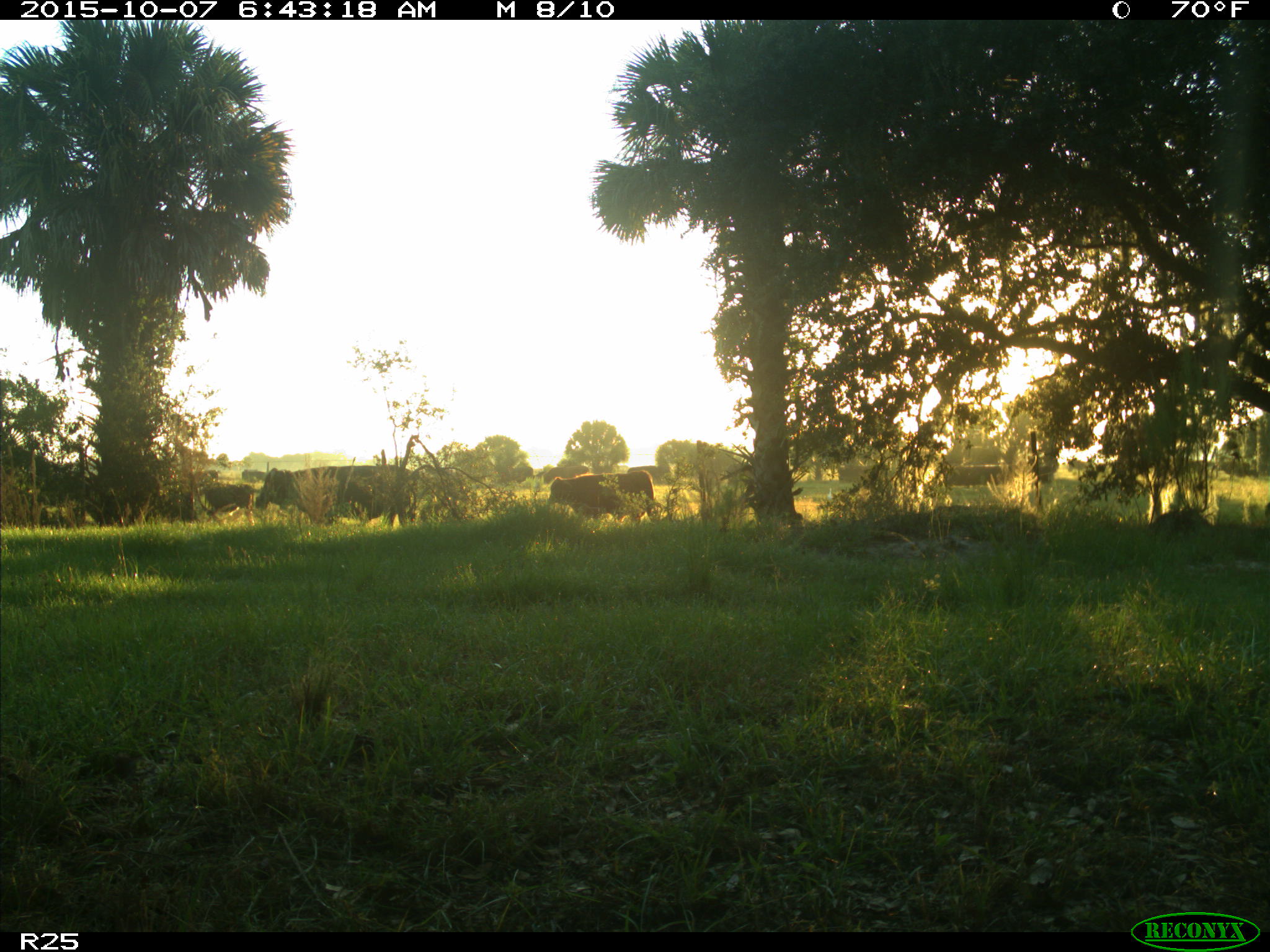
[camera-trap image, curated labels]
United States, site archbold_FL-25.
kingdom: Animalia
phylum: Chordata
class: Mammalia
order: Artiodactyla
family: Bovidae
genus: Bos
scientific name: Bos taurus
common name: domestic cow